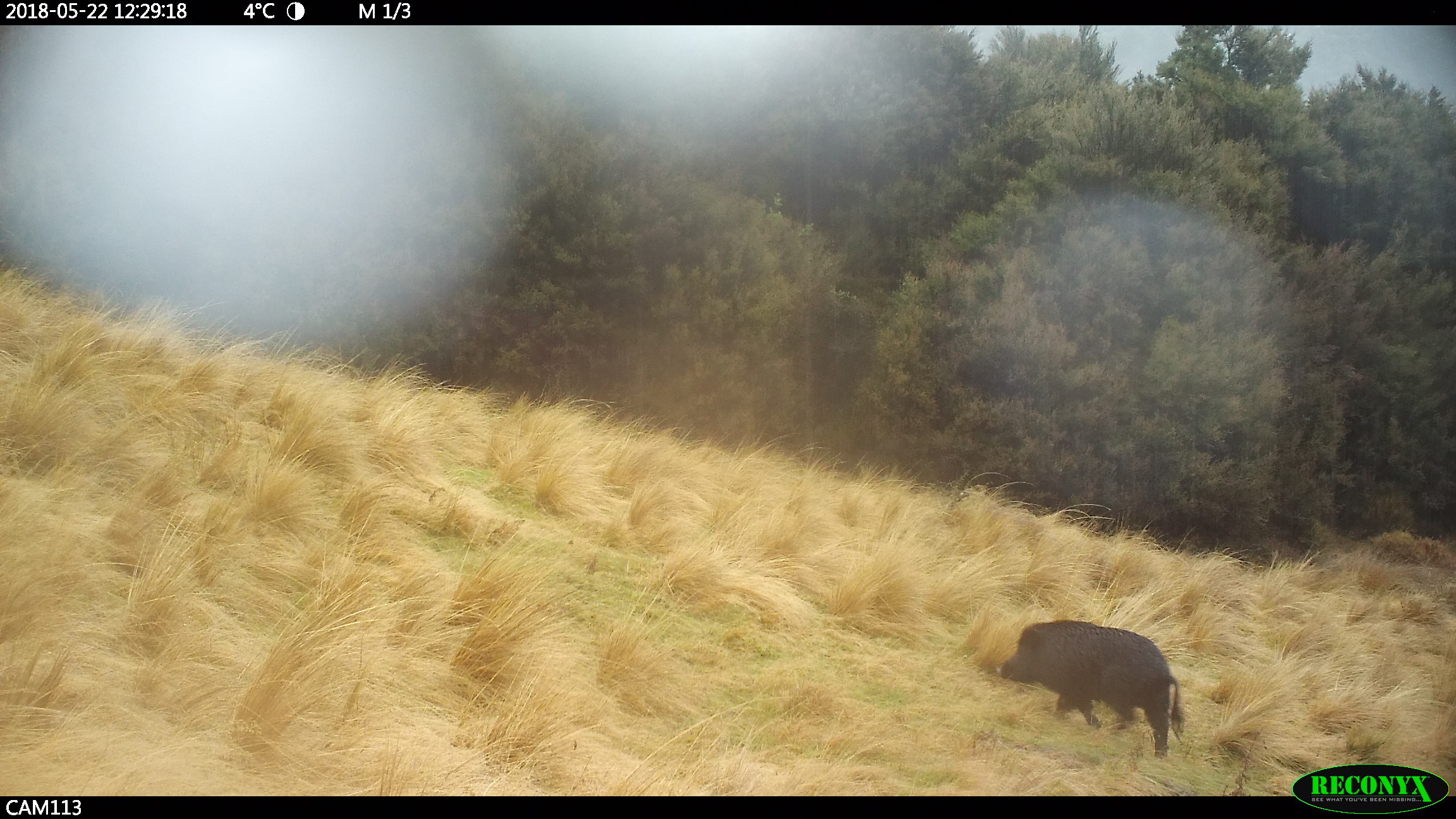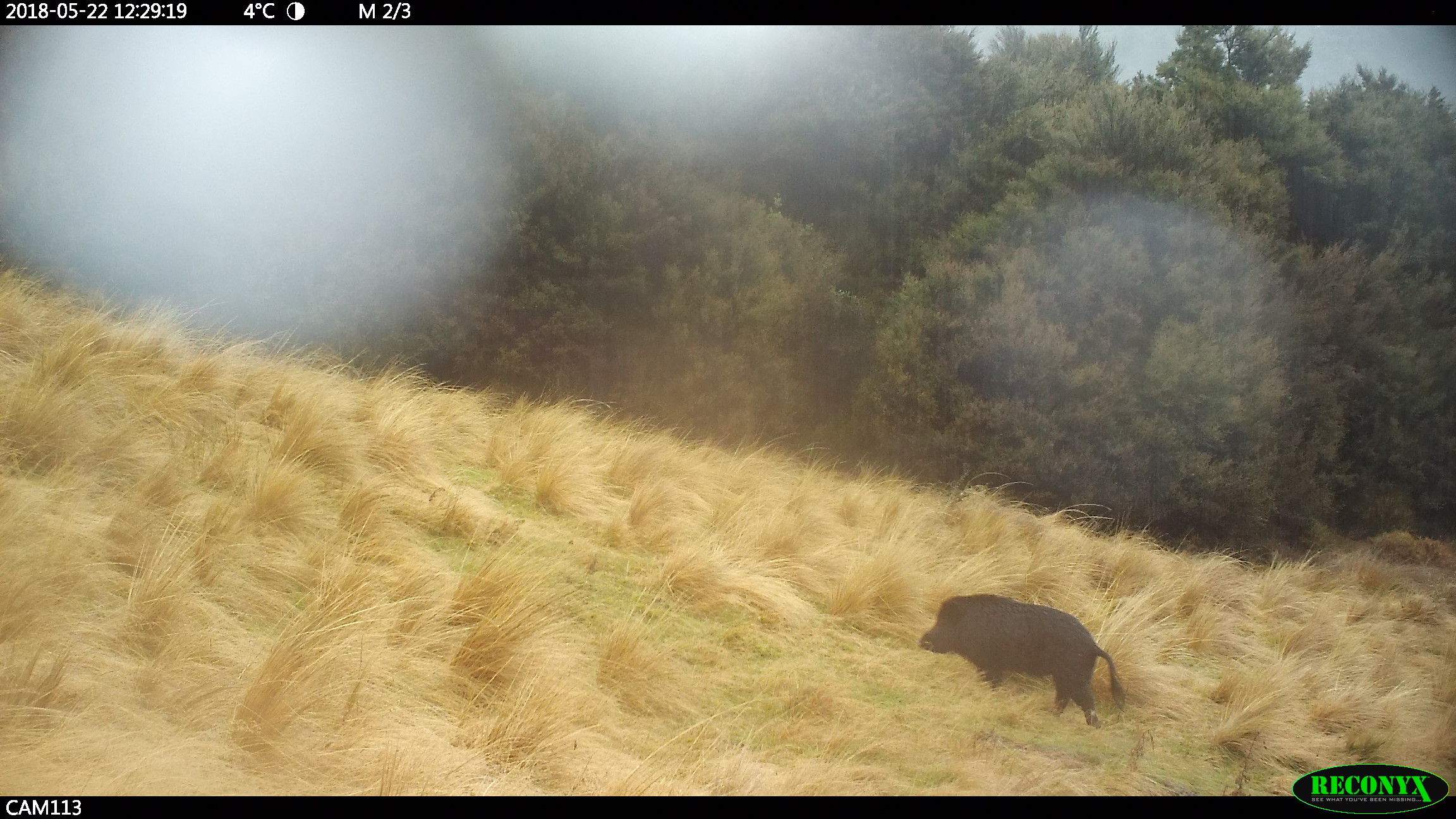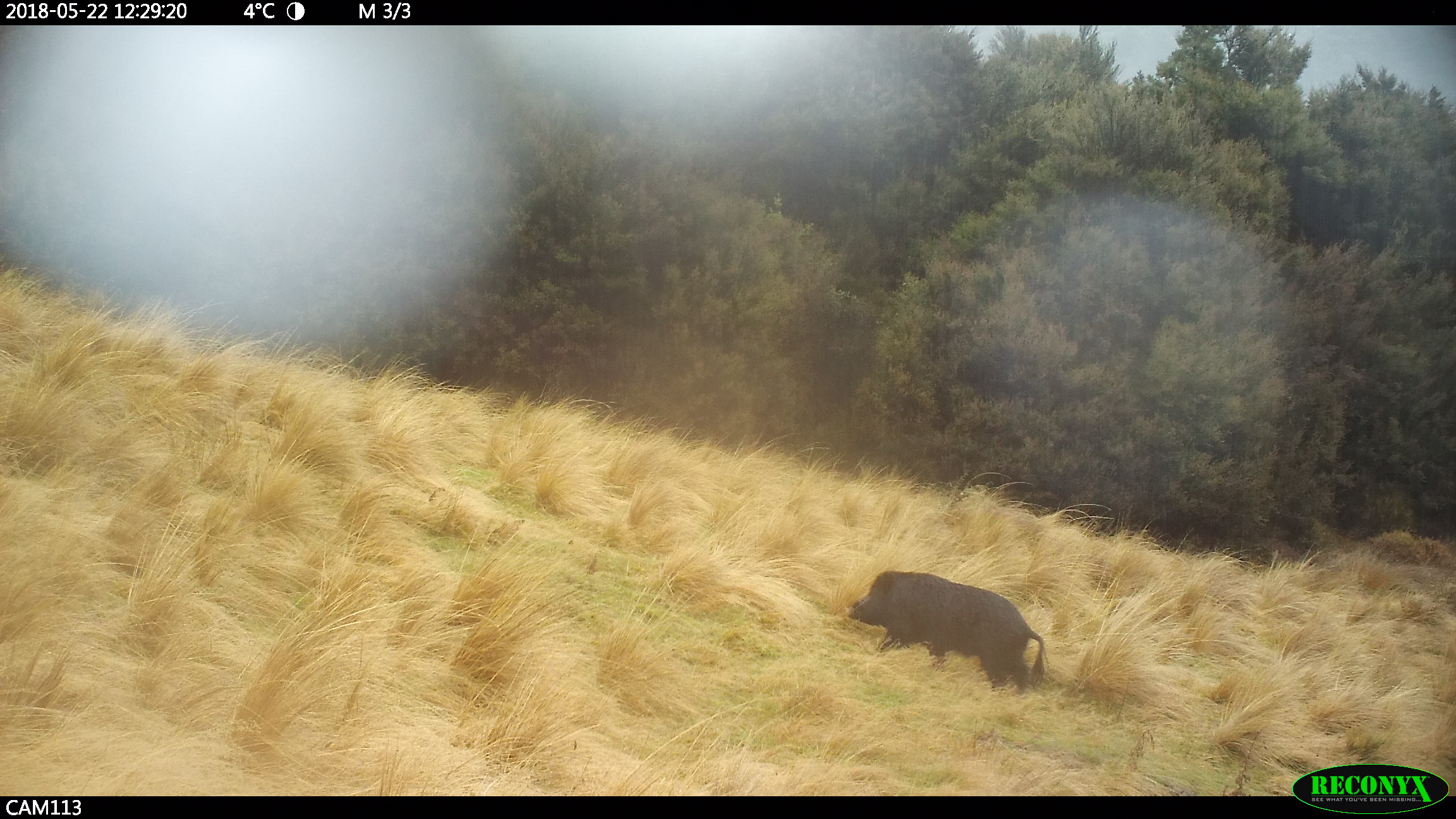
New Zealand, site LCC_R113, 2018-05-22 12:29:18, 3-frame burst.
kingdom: Animalia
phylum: Chordata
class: Mammalia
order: Artiodactyla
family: Suidae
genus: Sus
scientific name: Sus scrofa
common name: pig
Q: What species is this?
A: Pig (Sus scrofa).